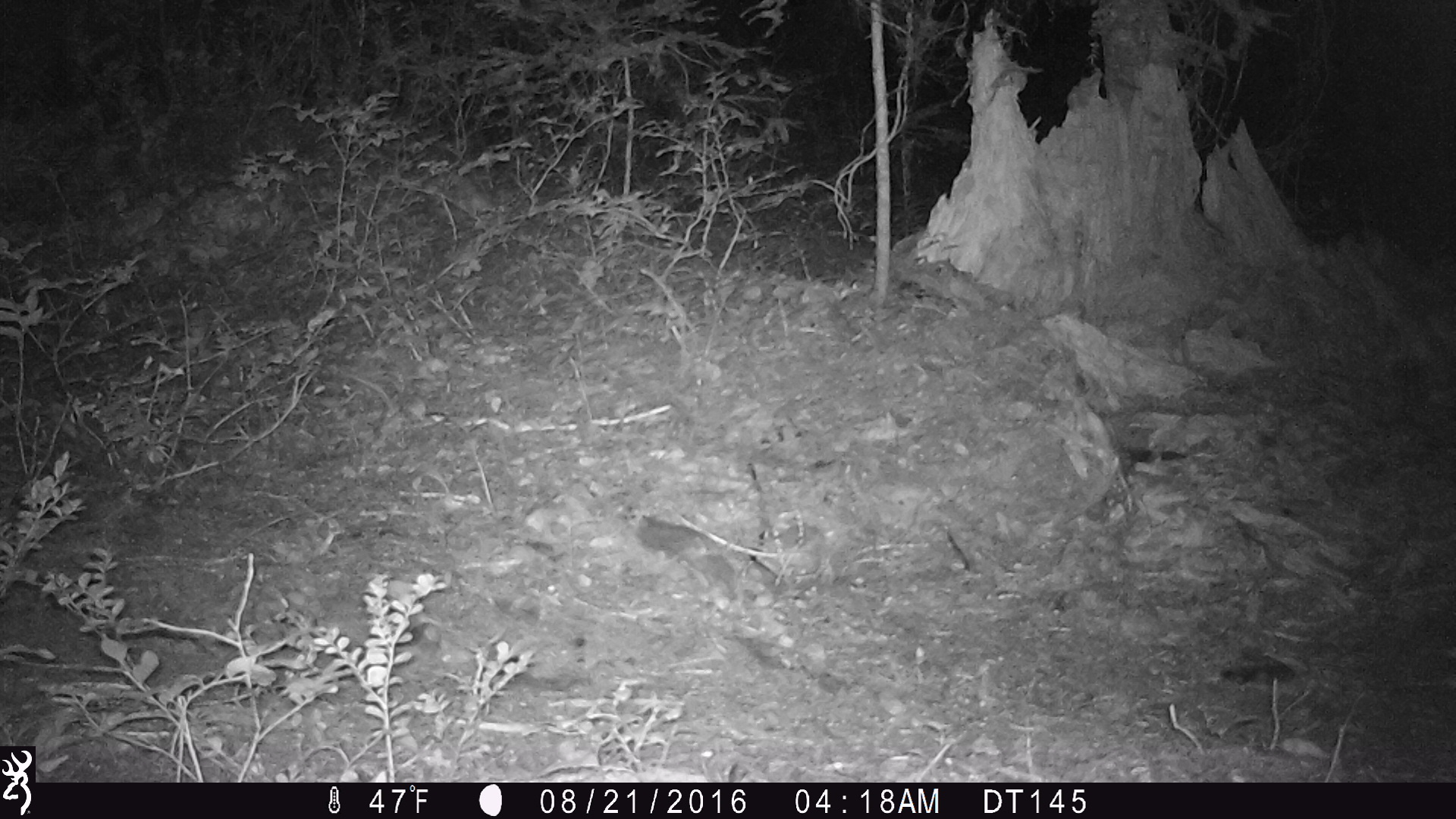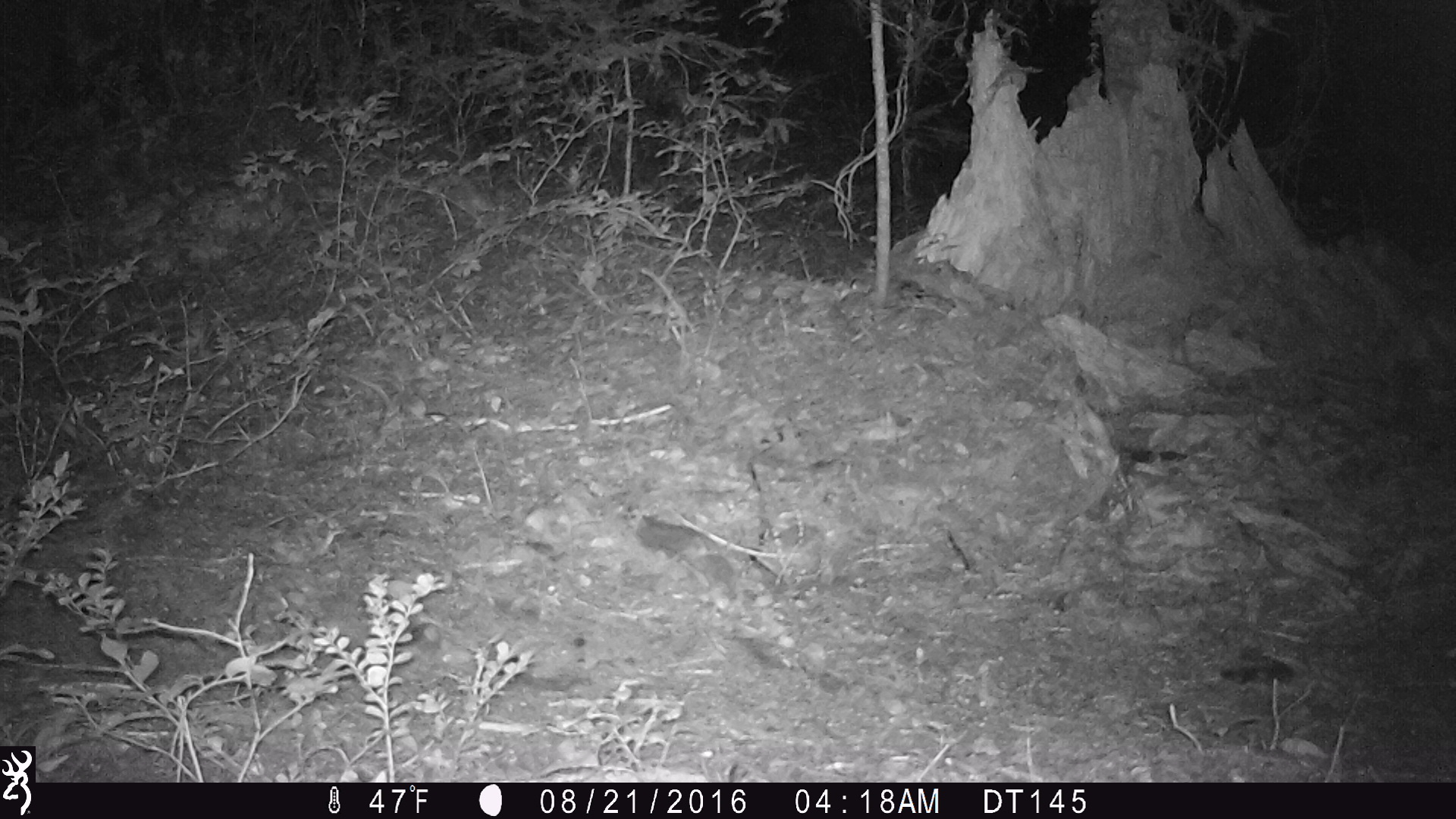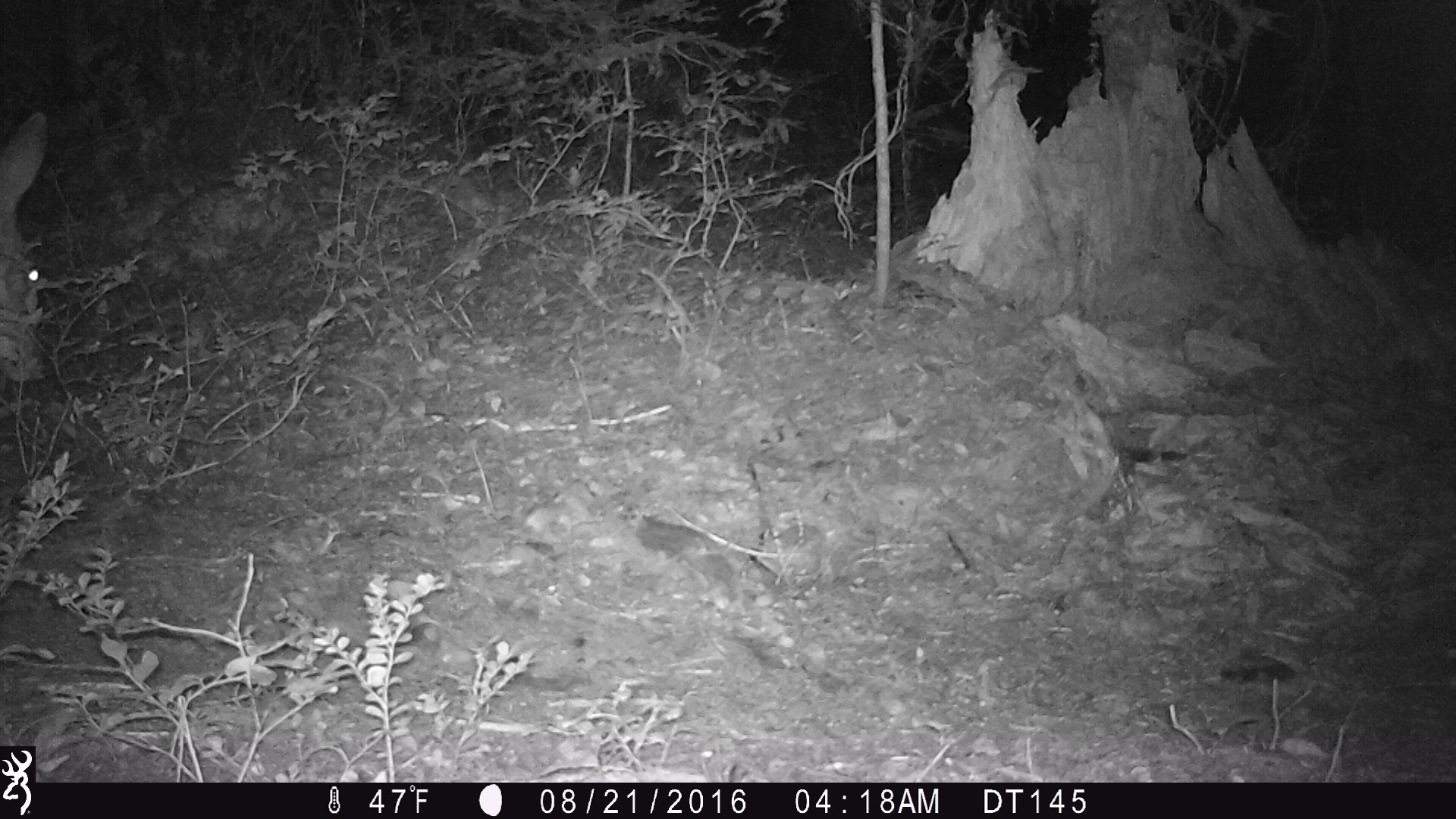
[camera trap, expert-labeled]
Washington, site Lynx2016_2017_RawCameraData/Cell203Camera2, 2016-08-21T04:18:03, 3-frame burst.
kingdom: Animalia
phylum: Chordata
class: Mammalia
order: Artiodactyla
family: Cervidae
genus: Odocoileus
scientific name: Odocoileus hemionus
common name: mule deer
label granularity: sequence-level